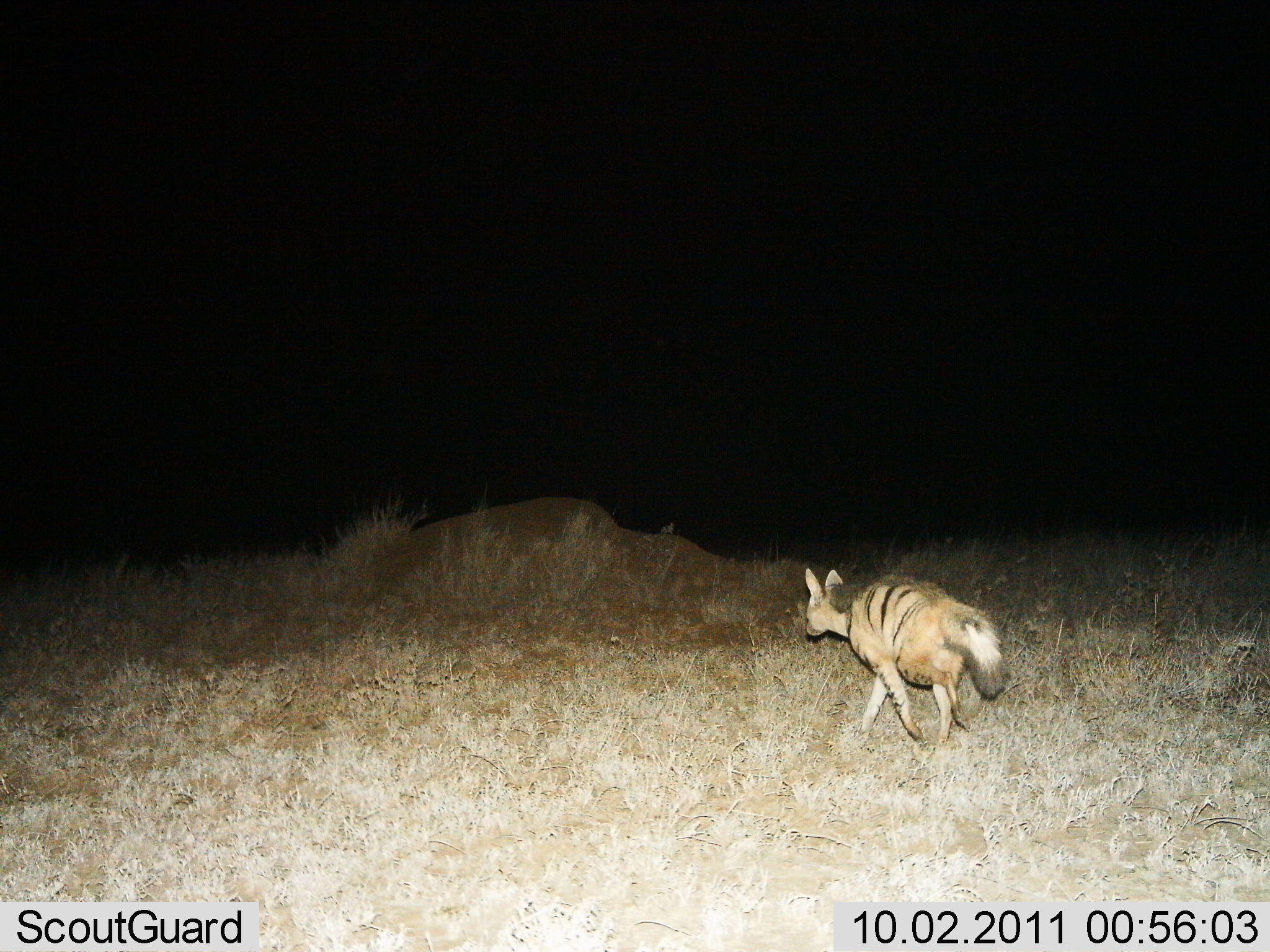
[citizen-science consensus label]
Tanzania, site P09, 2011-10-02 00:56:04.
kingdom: Animalia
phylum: Chordata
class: Mammalia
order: Carnivora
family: Hyaenidae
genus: Proteles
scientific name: Proteles cristatus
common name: aardwolf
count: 1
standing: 0%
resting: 0%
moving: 100%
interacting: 0%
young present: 0%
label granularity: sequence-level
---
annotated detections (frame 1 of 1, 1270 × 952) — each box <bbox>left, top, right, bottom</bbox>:
animal: <bbox>800, 567, 1010, 757</bbox>